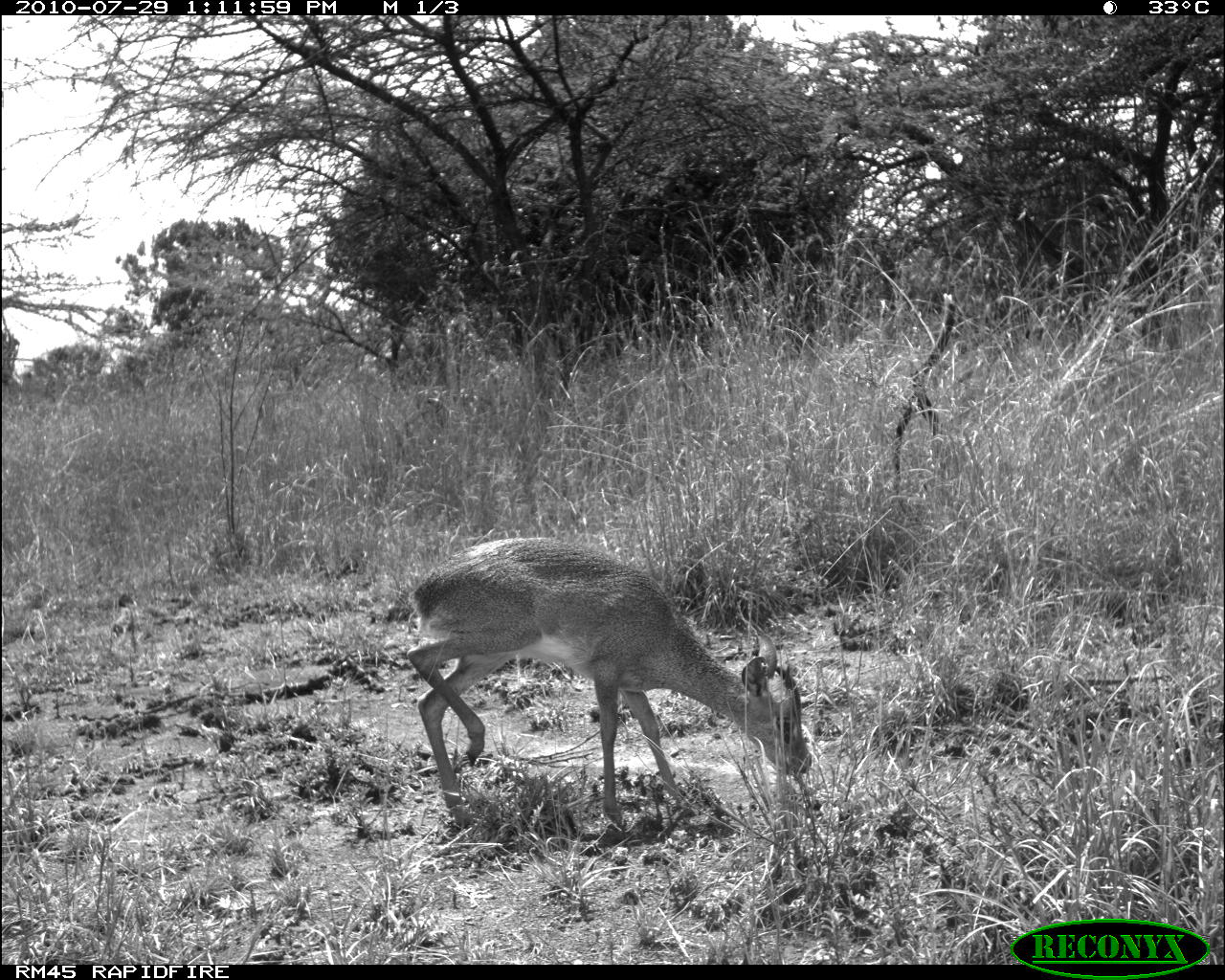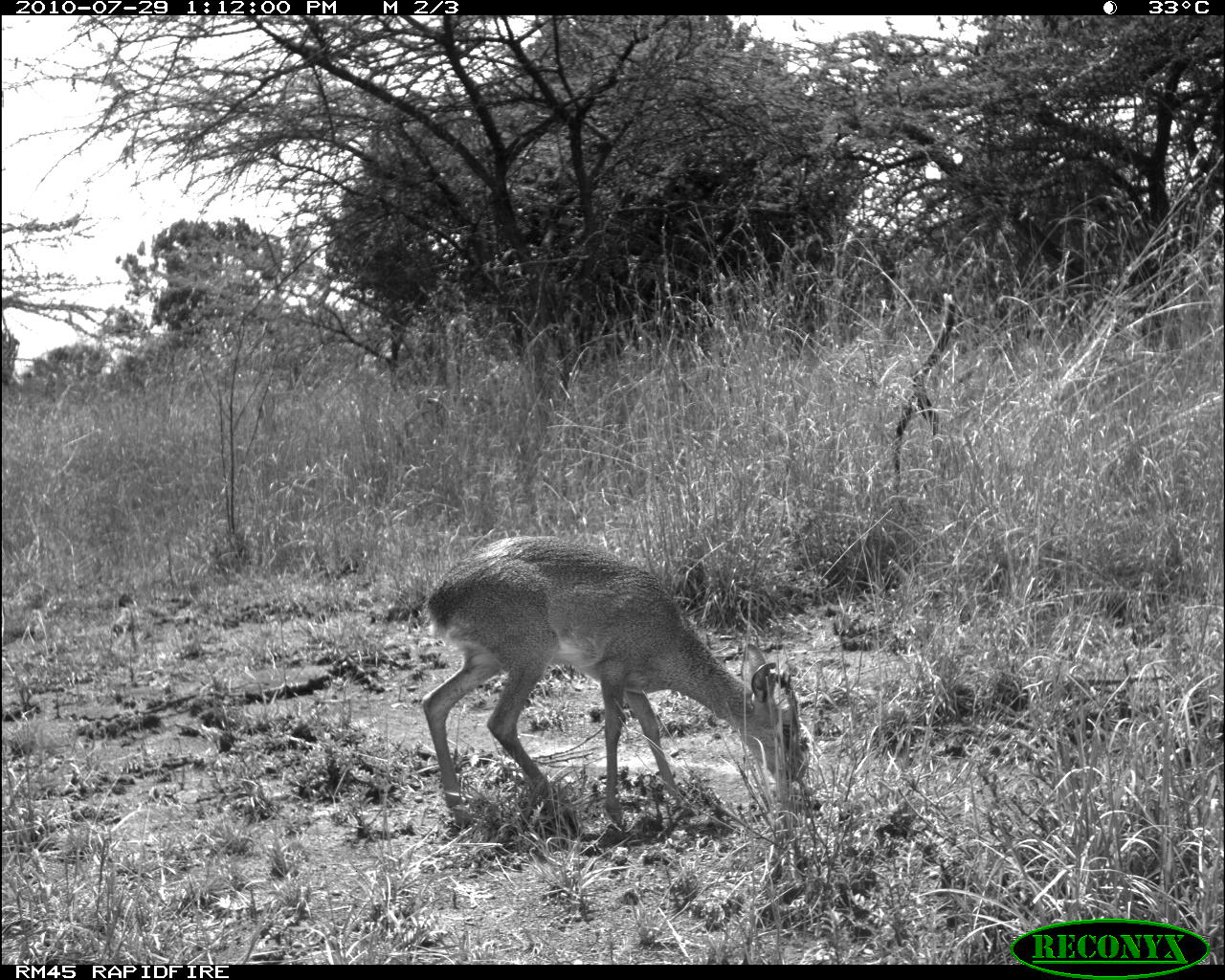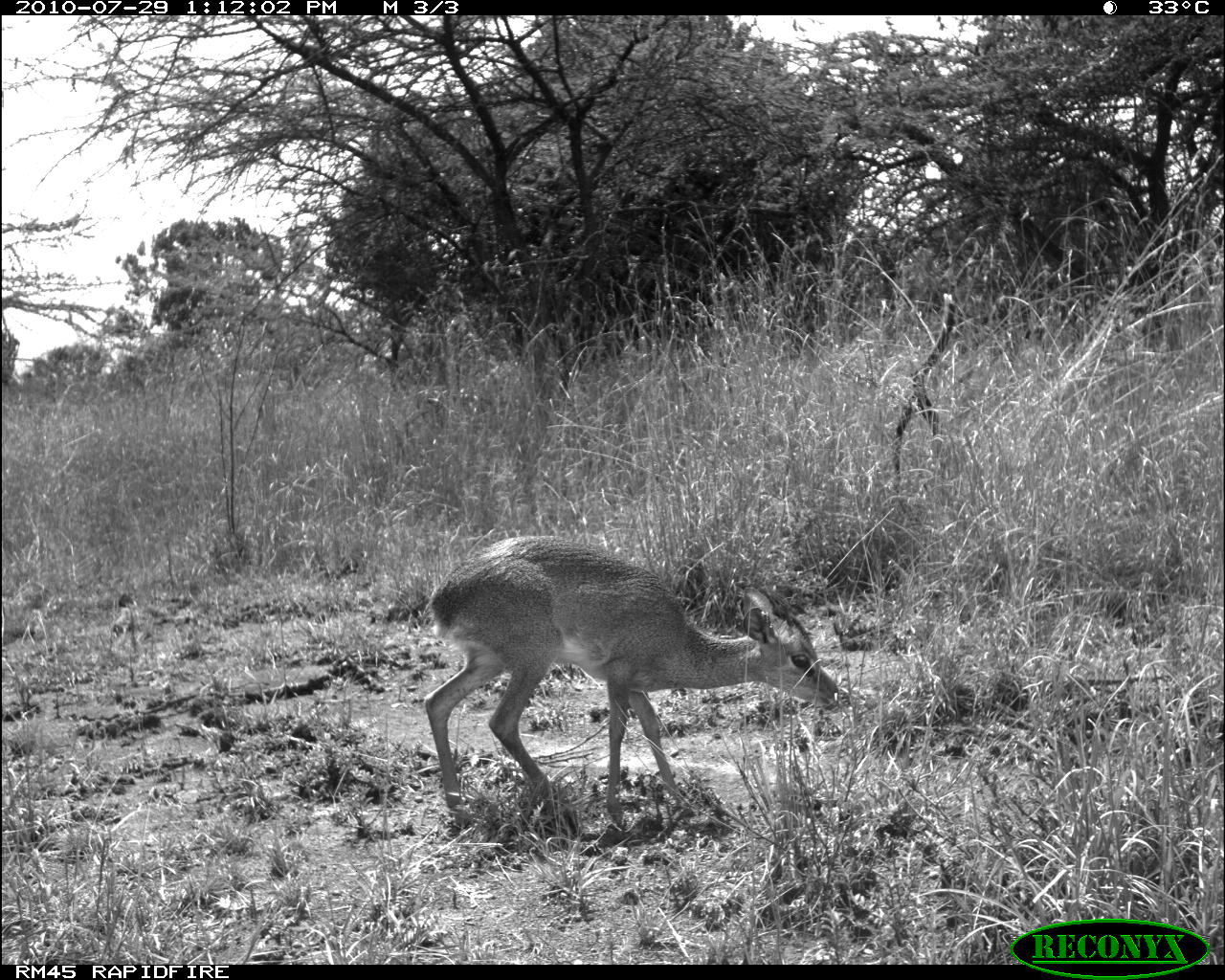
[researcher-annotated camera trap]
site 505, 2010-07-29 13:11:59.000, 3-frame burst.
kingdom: Animalia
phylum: Chordata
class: Mammalia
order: Artiodactyla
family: Bovidae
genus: Madoqua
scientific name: Madoqua guentheri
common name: günther's dik-dik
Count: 1.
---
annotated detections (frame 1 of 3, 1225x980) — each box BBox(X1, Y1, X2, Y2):
madoqua guentheri: BBox(407, 537, 812, 817)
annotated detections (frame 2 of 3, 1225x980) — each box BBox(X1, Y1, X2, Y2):
madoqua guentheri: BBox(417, 535, 808, 827)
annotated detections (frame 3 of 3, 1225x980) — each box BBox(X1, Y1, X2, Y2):
madoqua guentheri: BBox(421, 532, 840, 817)